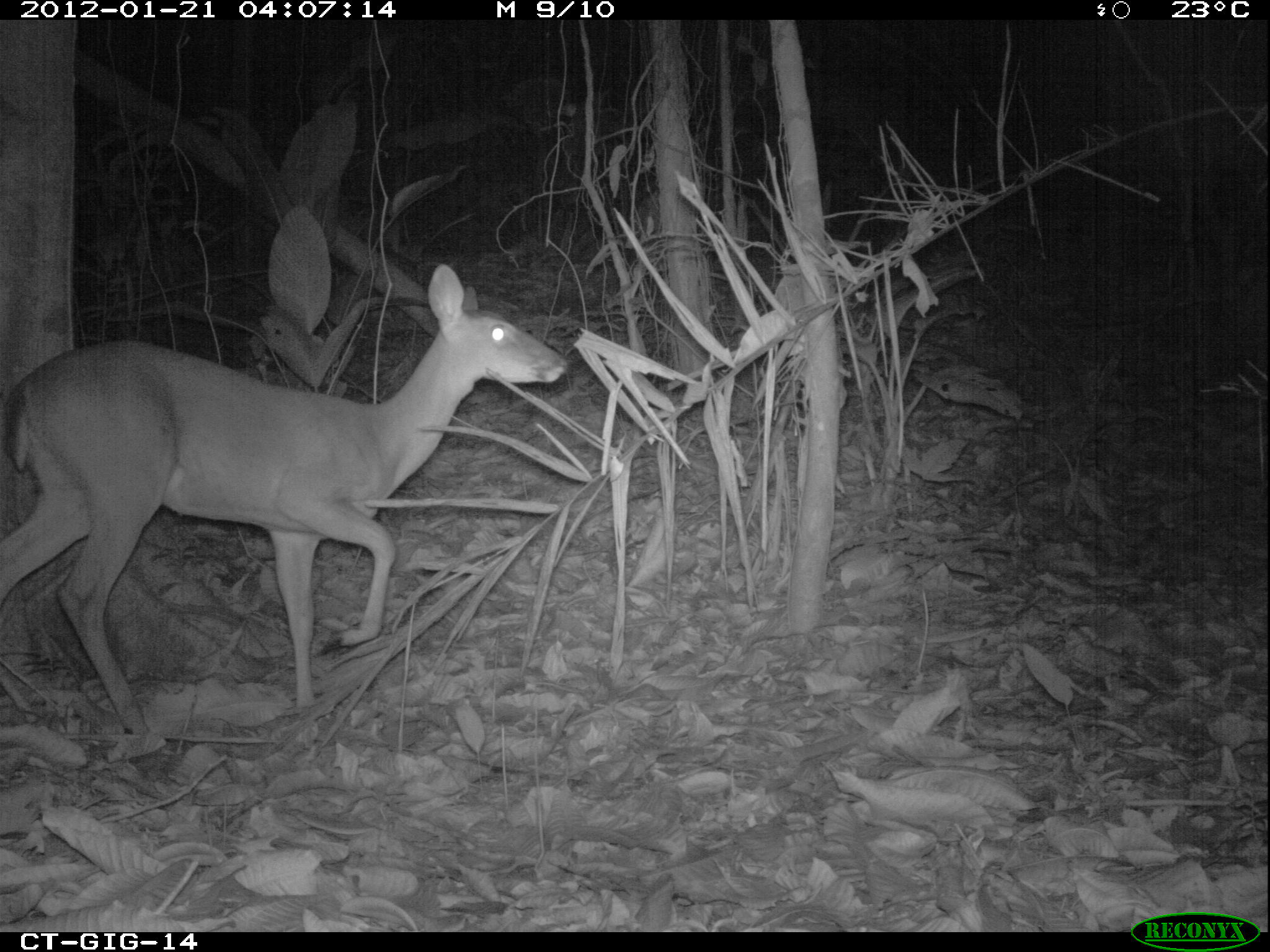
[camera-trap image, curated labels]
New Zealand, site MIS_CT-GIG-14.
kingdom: Animalia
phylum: Chordata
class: Mammalia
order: Artiodactyla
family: Cervidae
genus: Odocoileus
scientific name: Odocoileus virginianus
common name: white-tailed deer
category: white tailed deer